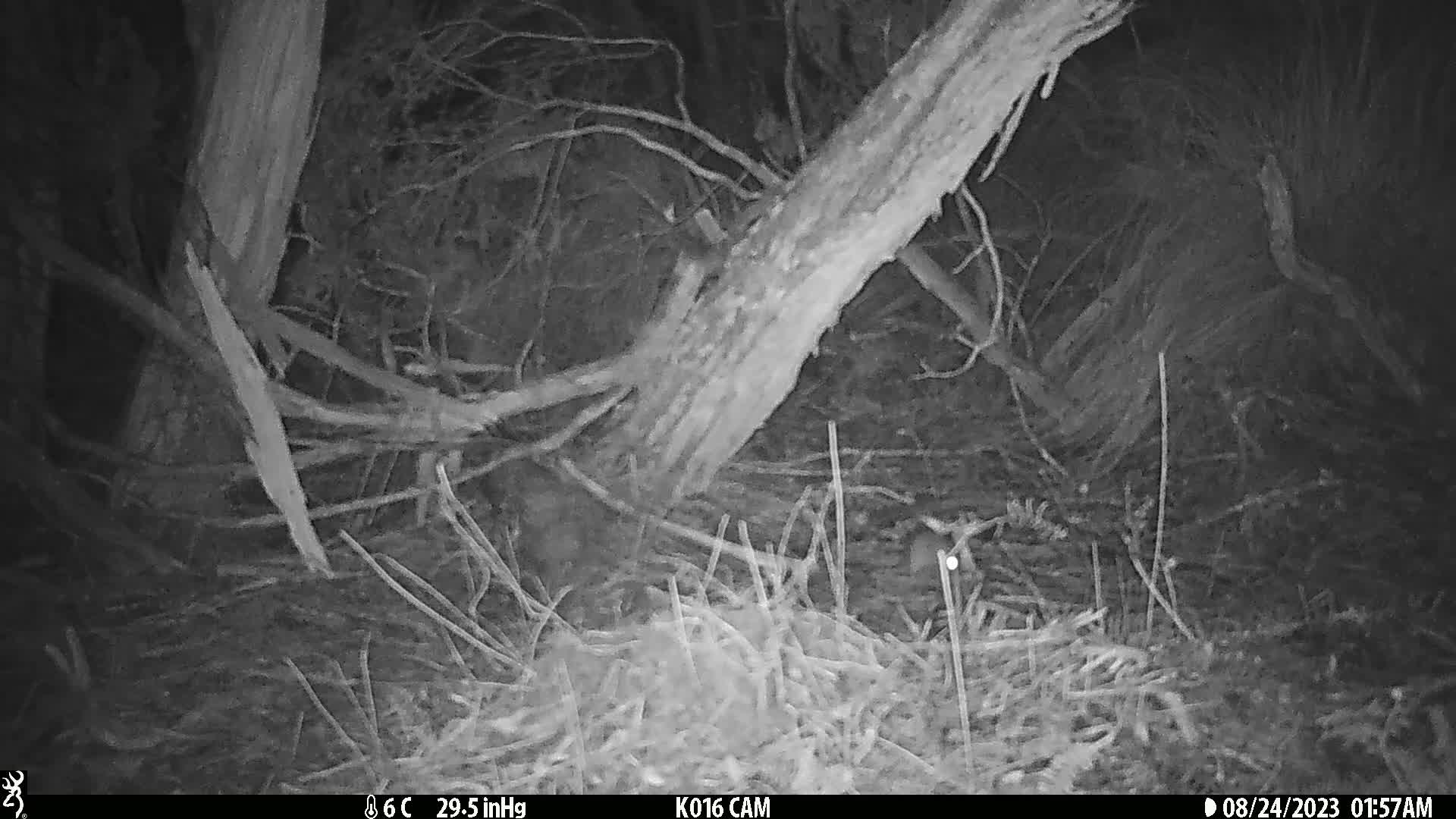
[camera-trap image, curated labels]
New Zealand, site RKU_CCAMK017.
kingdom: Animalia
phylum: Chordata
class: Mammalia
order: Rodentia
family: Muridae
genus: Rattus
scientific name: Rattus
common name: rat